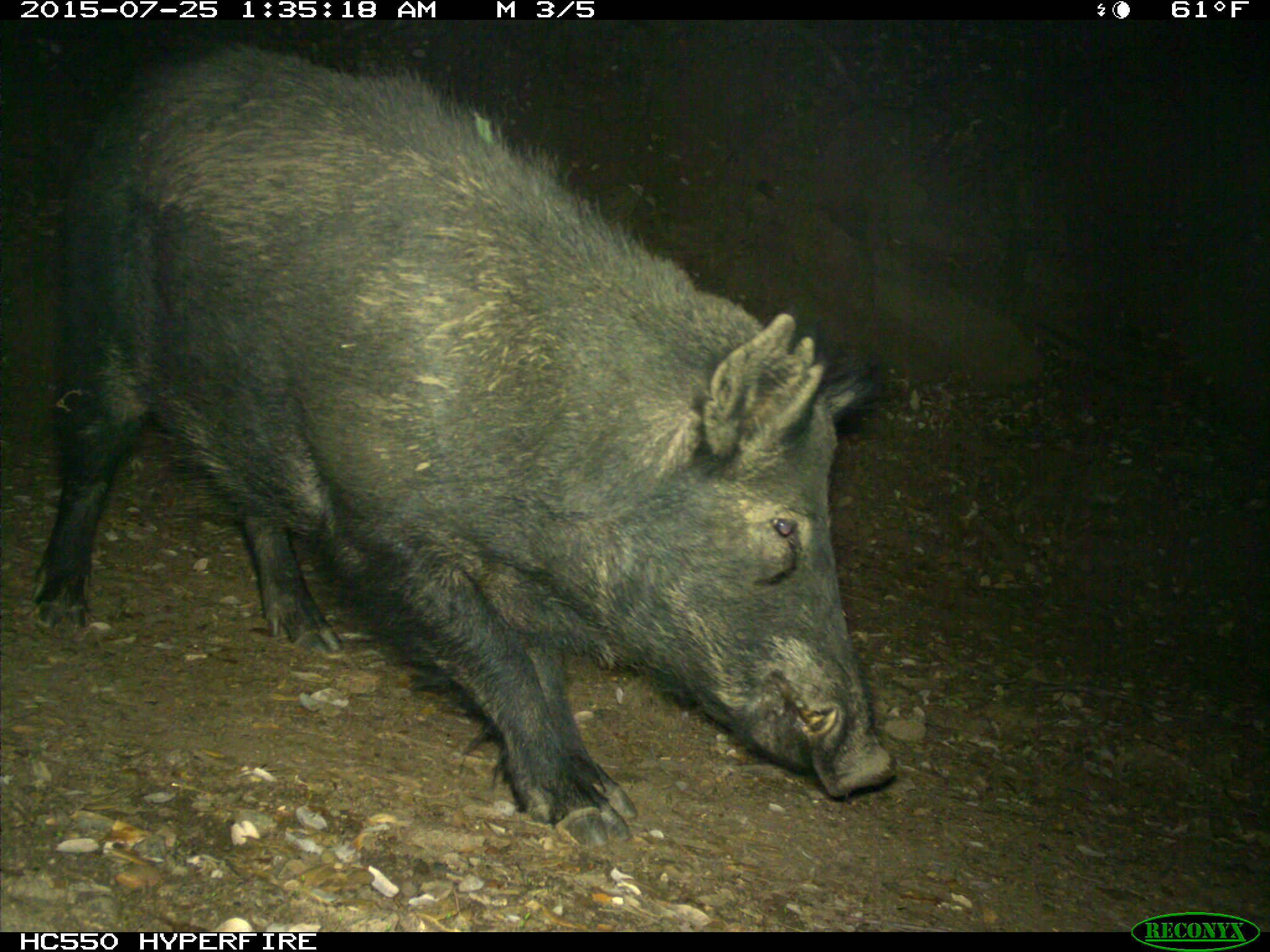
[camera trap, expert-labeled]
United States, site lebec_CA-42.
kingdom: Animalia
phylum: Chordata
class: Mammalia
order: Artiodactyla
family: Suidae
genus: Sus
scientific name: Sus scrofa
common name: wild boar